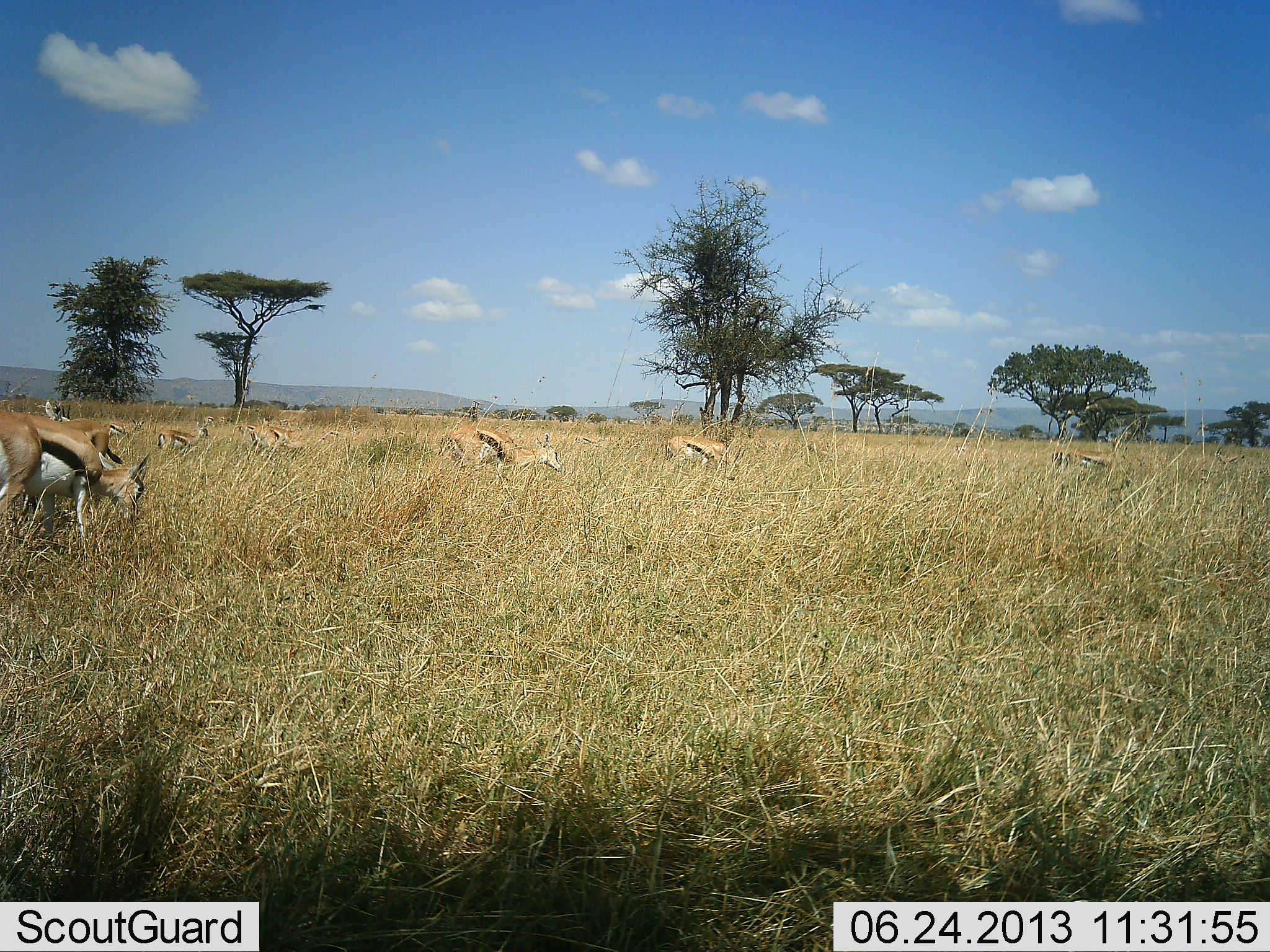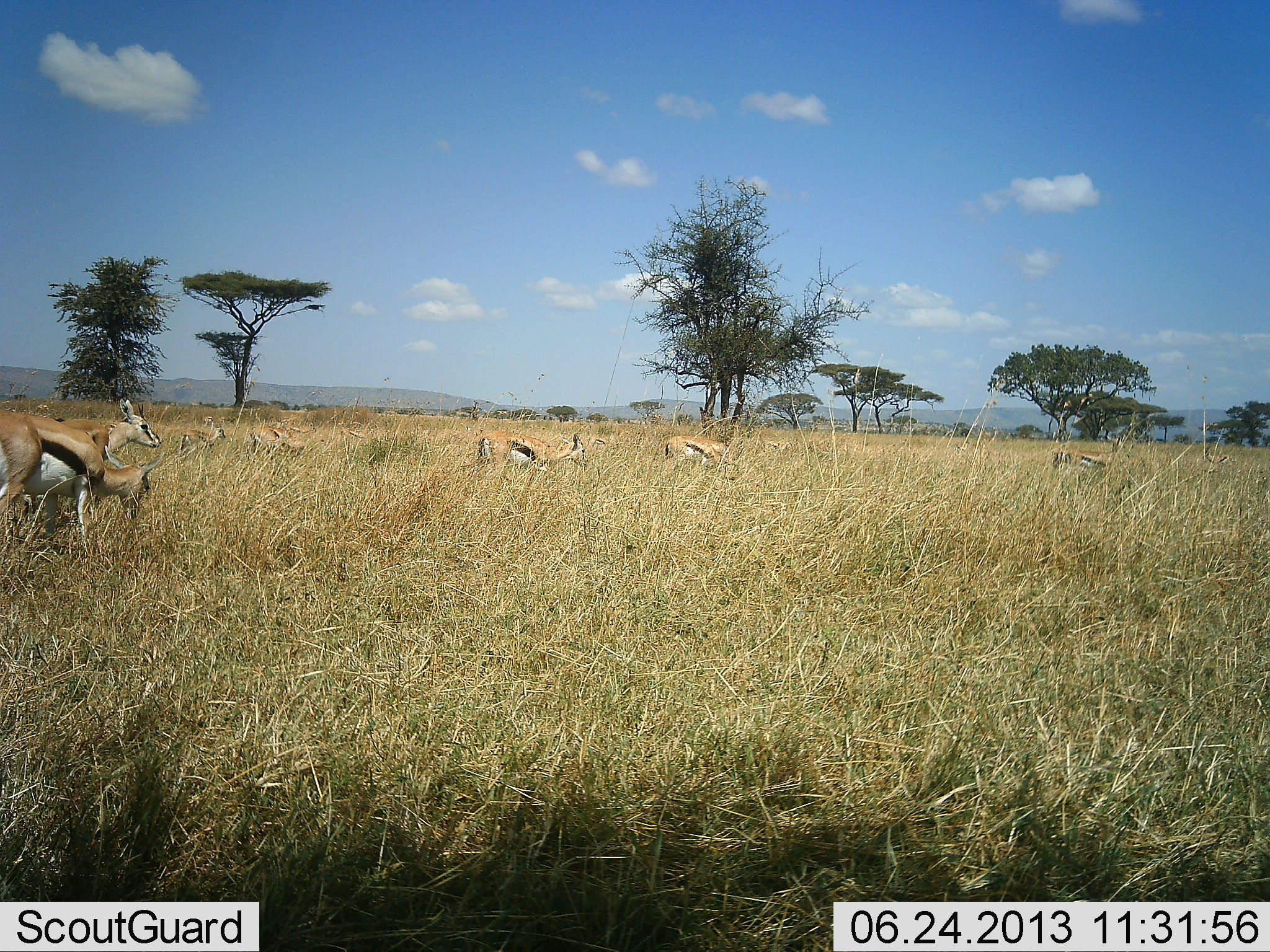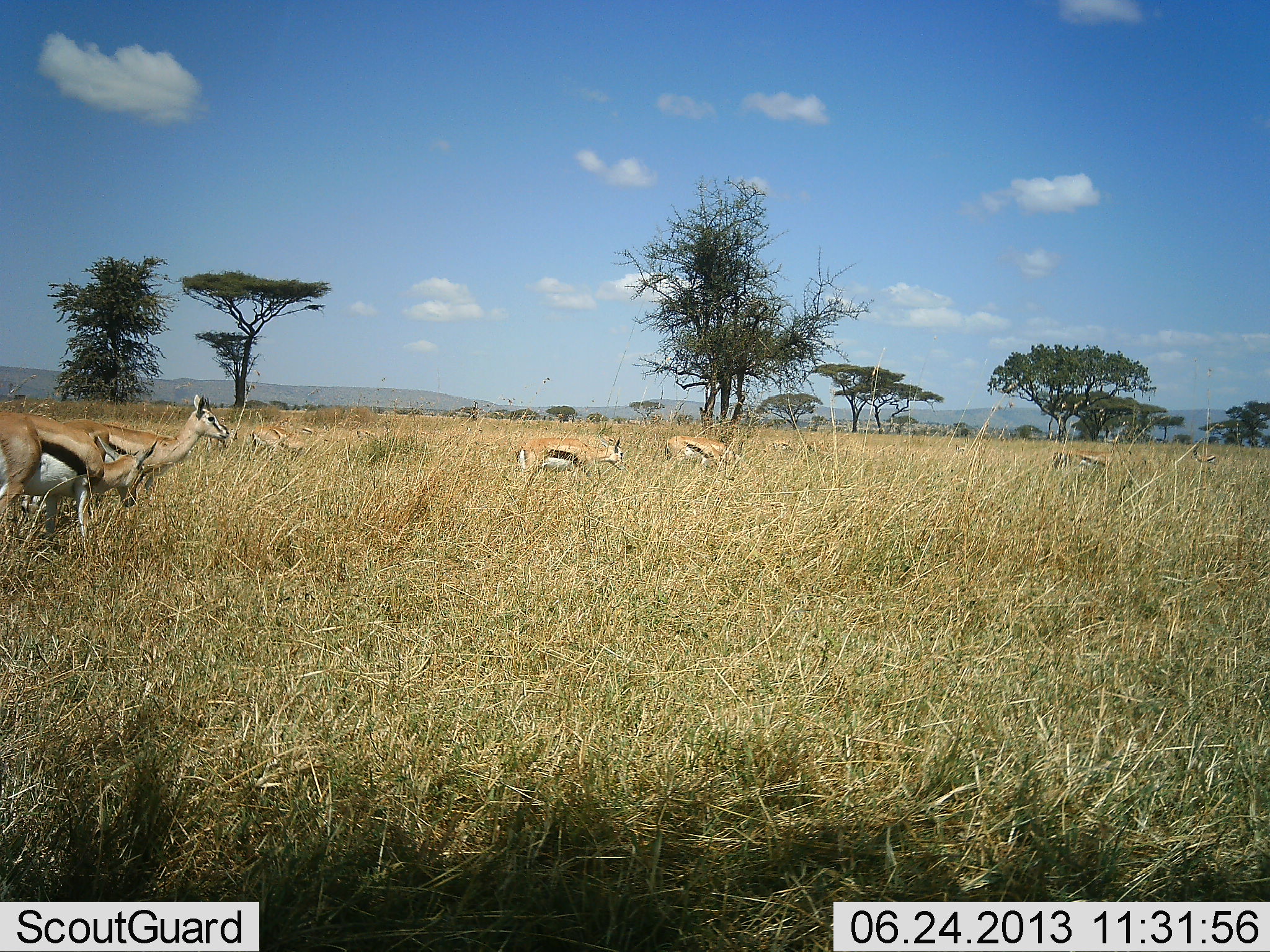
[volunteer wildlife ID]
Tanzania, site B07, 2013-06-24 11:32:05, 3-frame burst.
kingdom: Animalia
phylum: Chordata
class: Mammalia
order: Artiodactyla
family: Bovidae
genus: Eudorcas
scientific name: Eudorcas thomsonii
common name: thomson's gazelle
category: gazellethomsons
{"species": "gazellethomsons (thomson's gazelle) (Eudorcas thomsonii)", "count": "8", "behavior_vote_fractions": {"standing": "42%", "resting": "8%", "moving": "67%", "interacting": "0%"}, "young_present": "0%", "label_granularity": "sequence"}